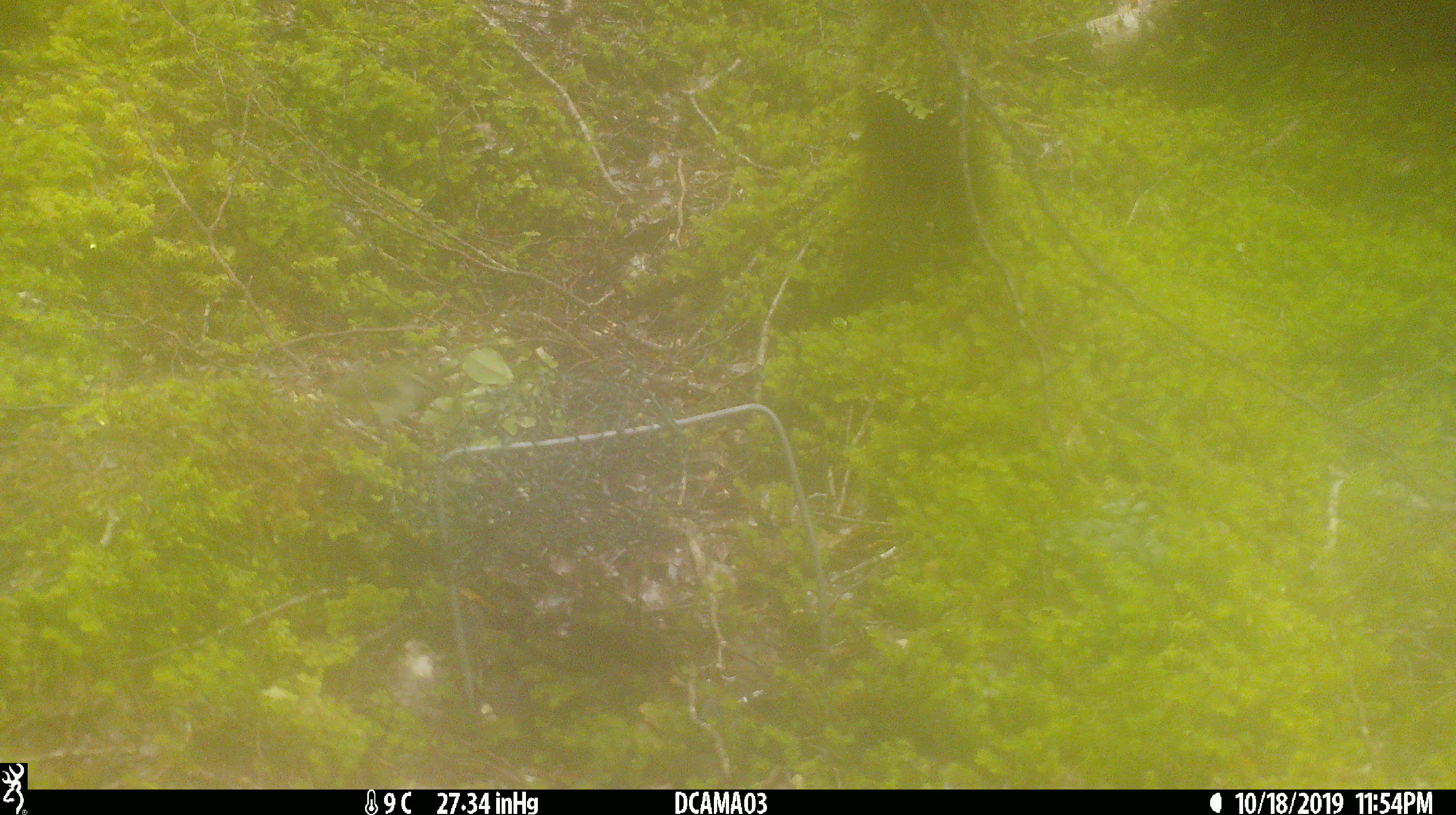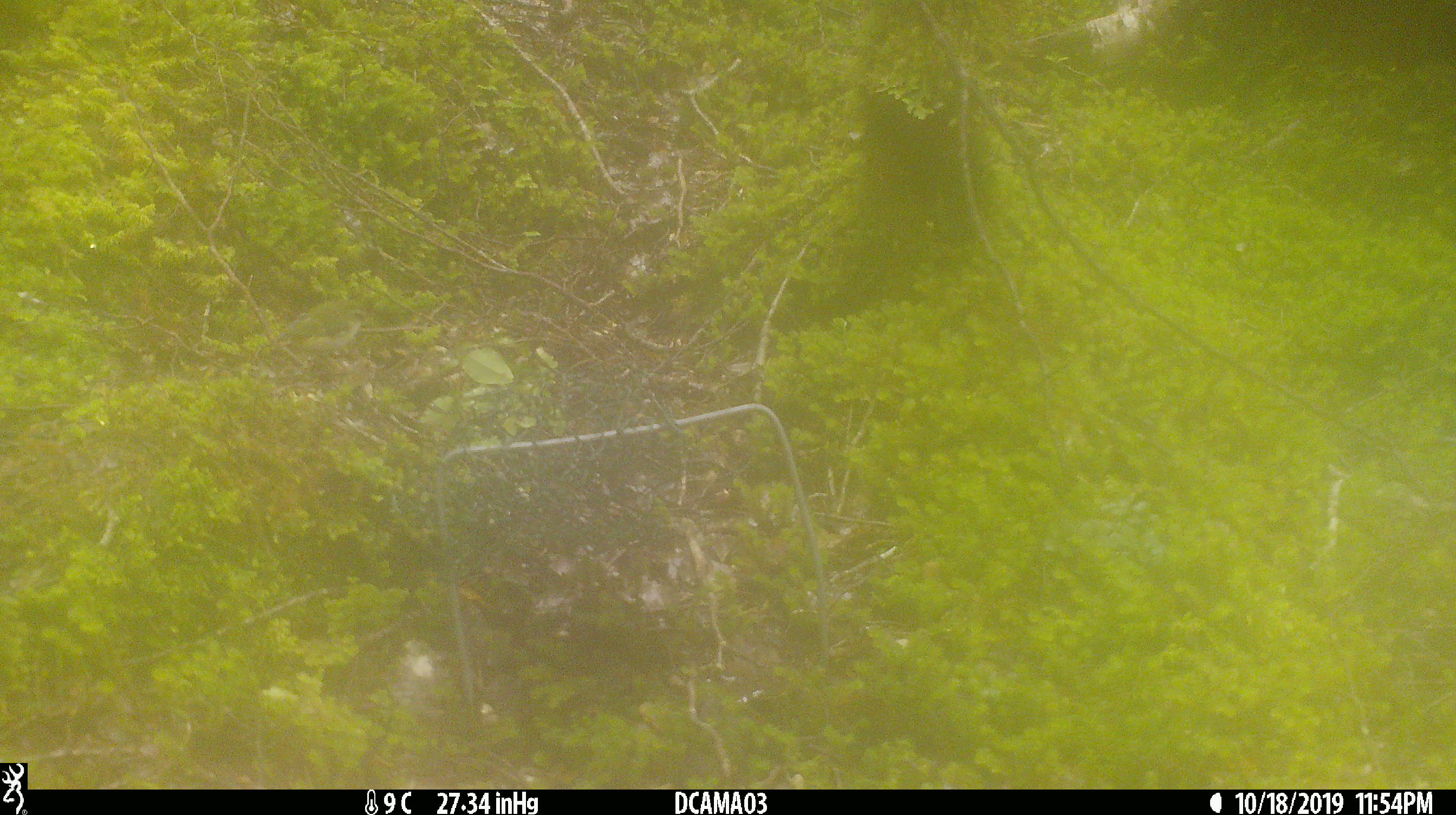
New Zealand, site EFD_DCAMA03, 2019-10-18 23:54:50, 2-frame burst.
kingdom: Animalia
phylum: Chordata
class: Aves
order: Passeriformes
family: Acanthisittidae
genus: Acanthisitta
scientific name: Acanthisitta chloris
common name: rifleman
Rifleman (Acanthisitta chloris).